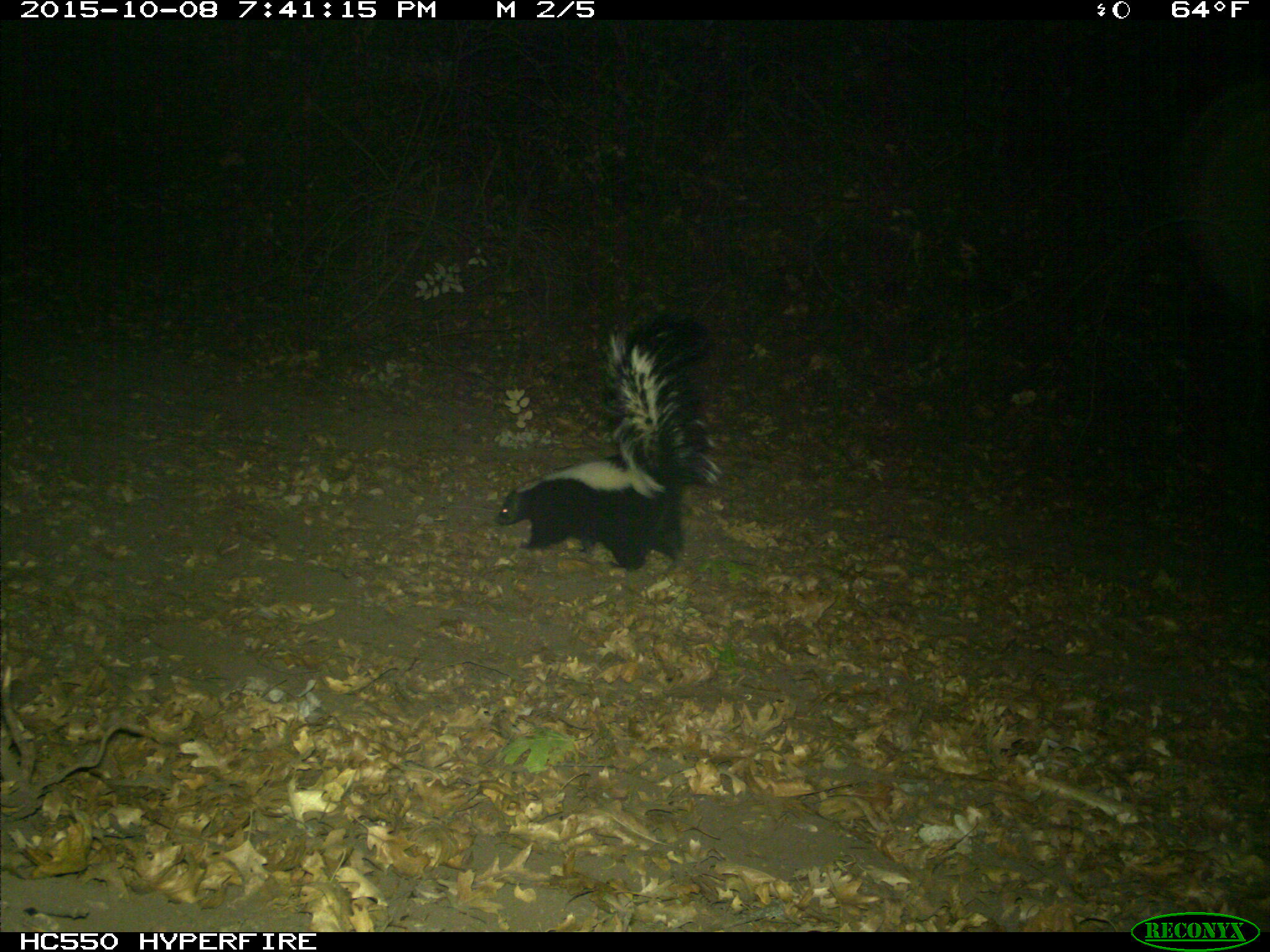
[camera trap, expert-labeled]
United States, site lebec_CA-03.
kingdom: Animalia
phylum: Chordata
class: Mammalia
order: Carnivora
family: Mephitidae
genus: Mephitis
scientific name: Mephitis mephitis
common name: striped skunk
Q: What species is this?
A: Mephitis mephitis (striped skunk).